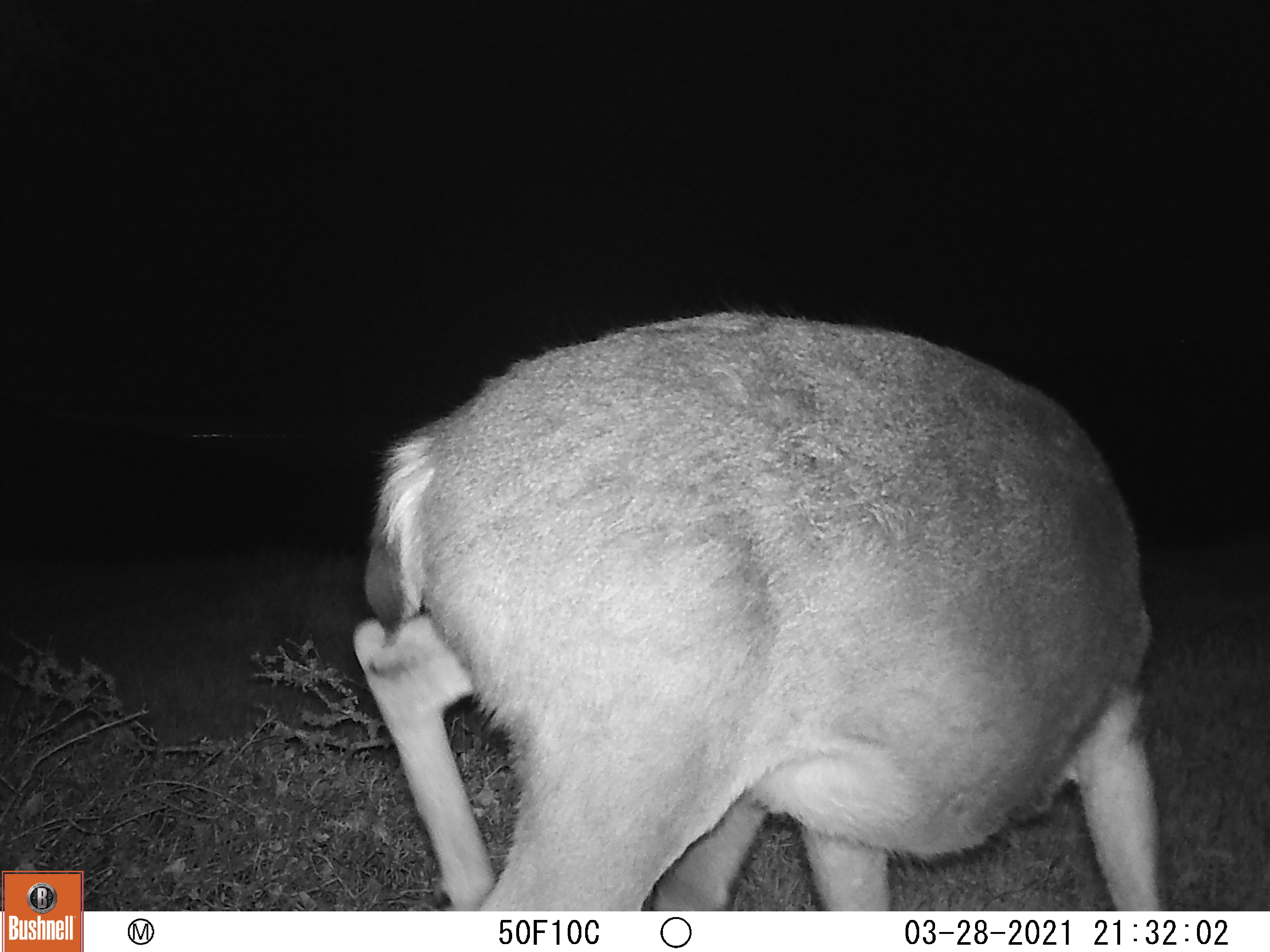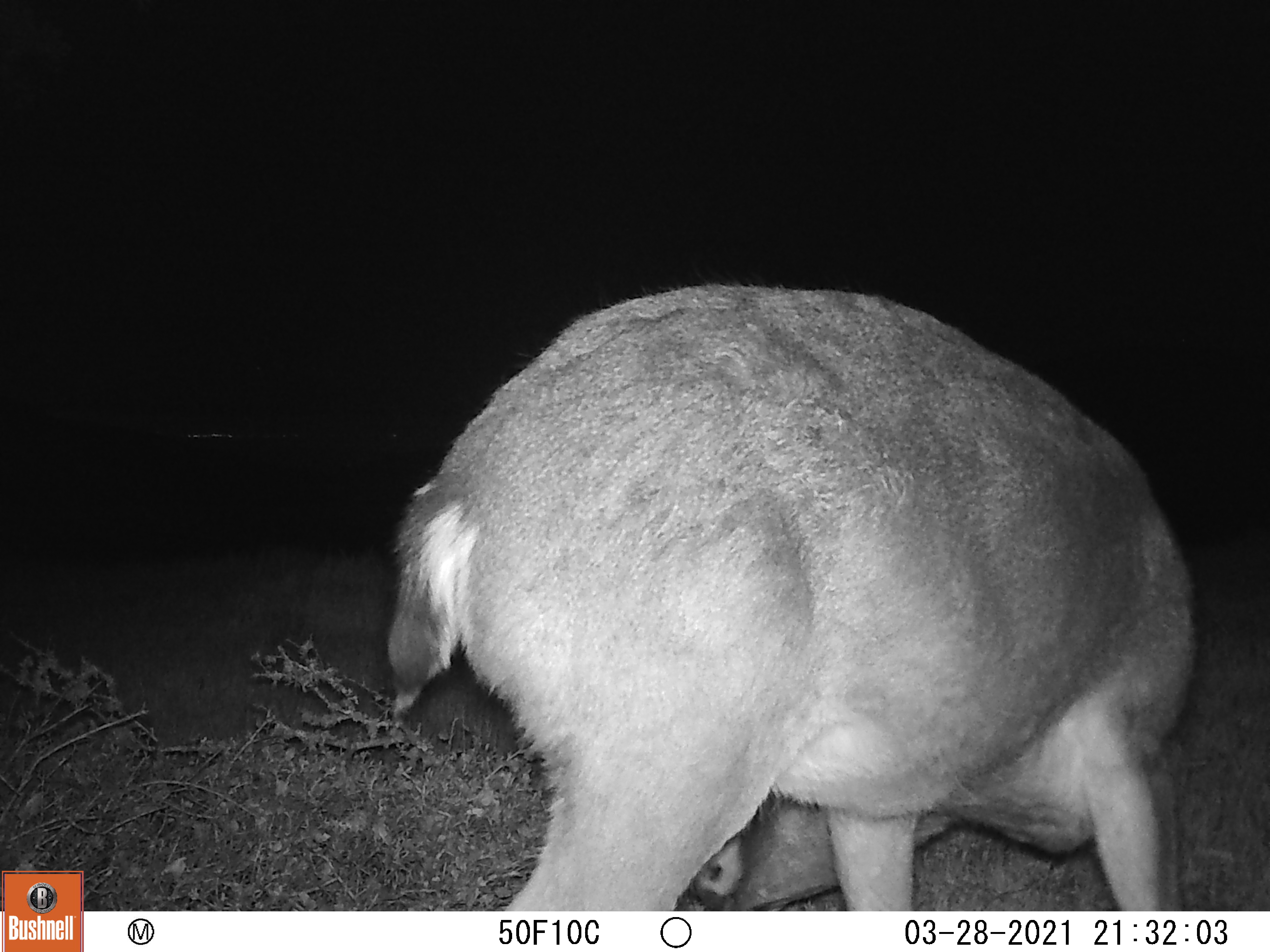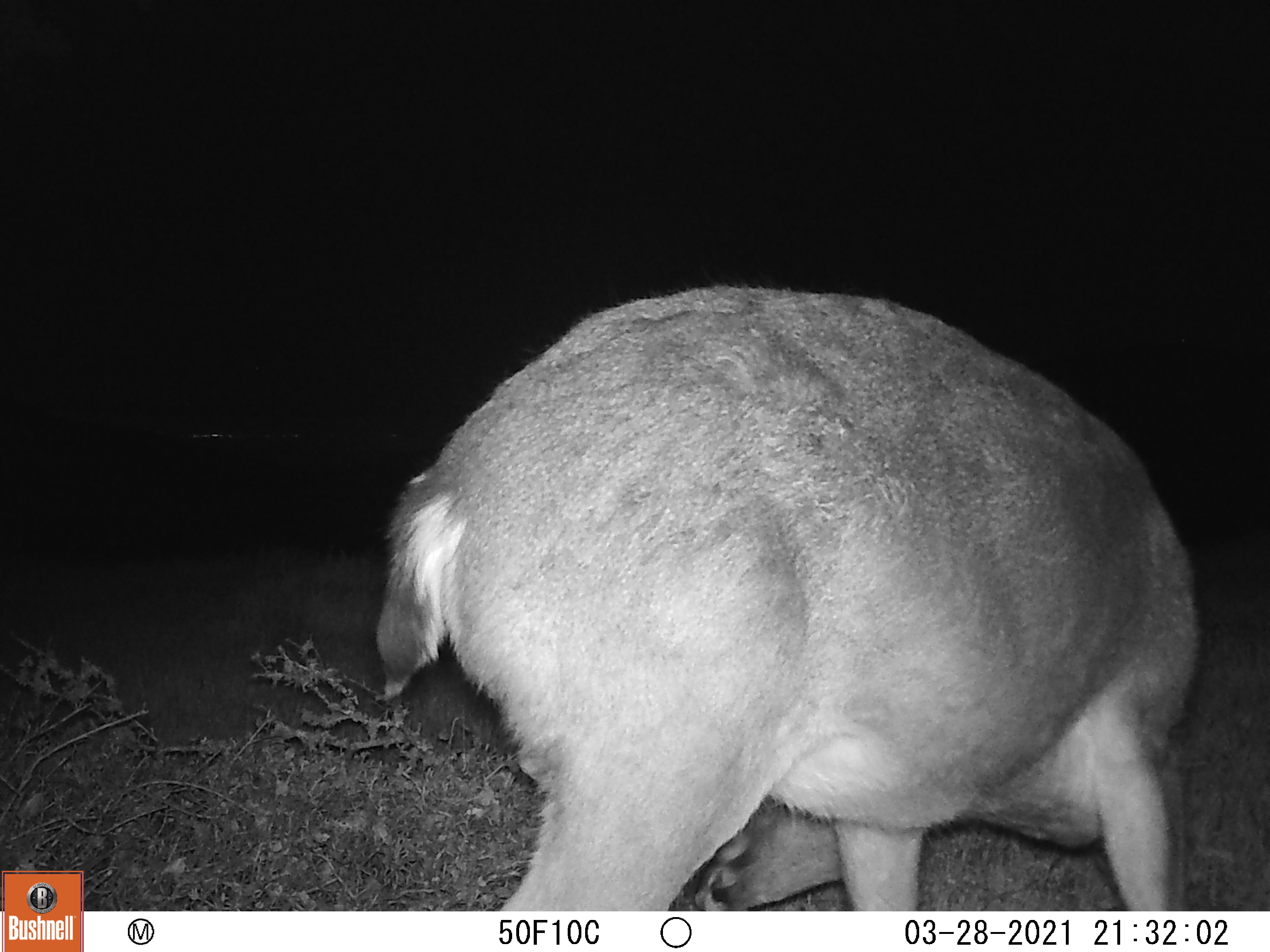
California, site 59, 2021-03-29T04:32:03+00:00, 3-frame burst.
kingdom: Animalia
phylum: Chordata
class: Mammalia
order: Artiodactyla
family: Cervidae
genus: Odocoileus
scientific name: Odocoileus hemionus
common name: mule deer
Mule deer (Odocoileus hemionus).